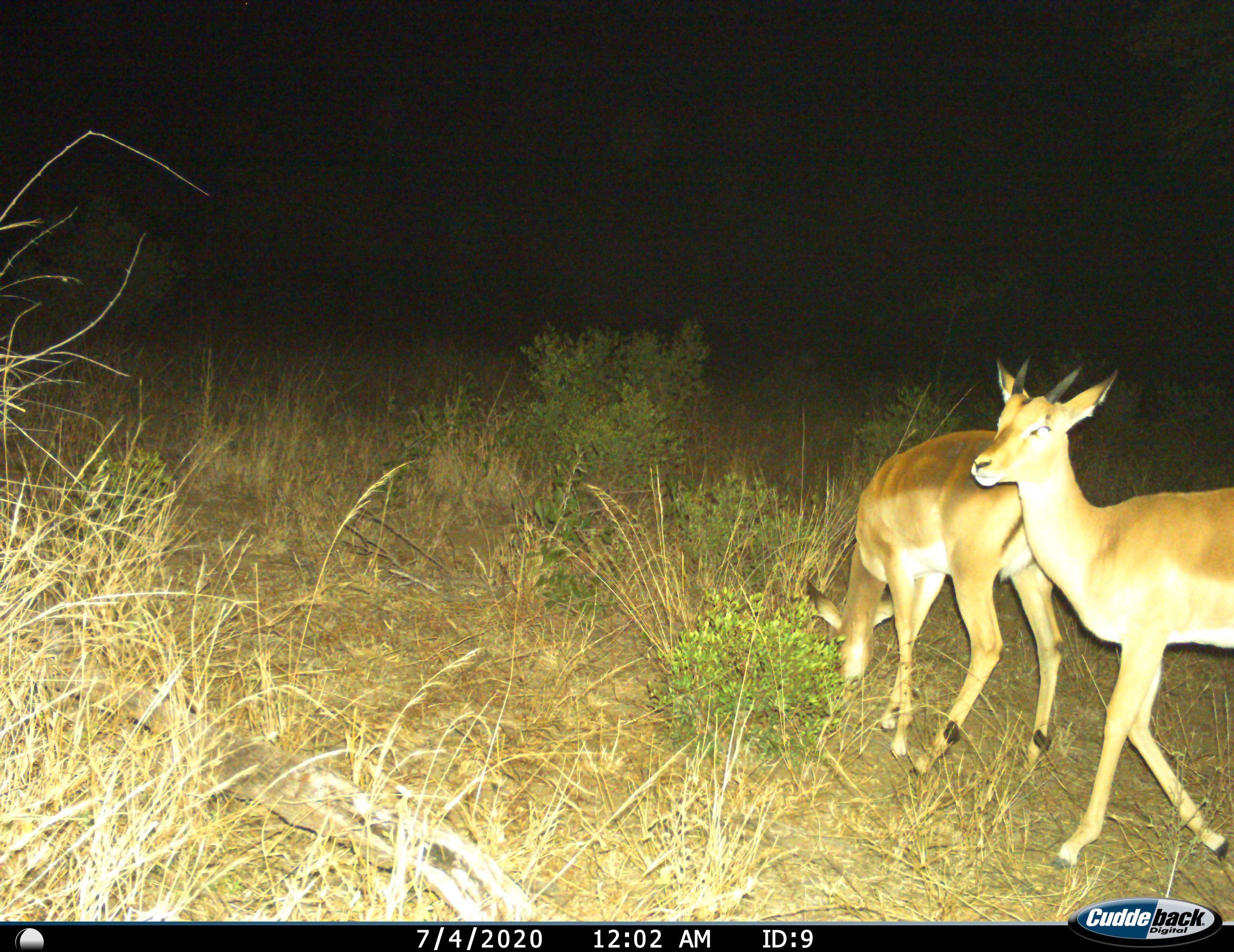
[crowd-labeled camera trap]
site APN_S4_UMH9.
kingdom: Animalia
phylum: Chordata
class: Mammalia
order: Artiodactyla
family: Bovidae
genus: Aepyceros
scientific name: Aepyceros melampus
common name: impala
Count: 2.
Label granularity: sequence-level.